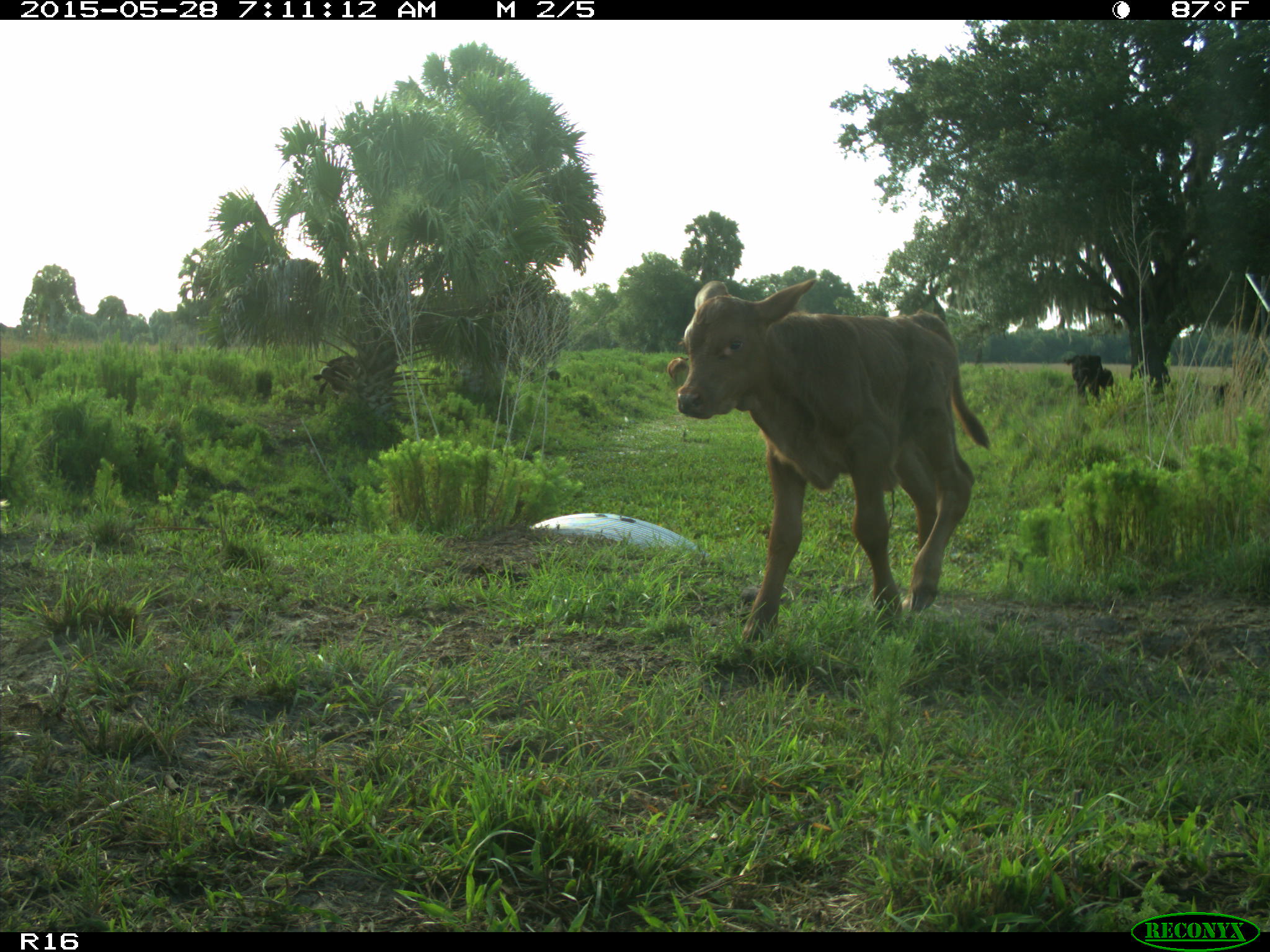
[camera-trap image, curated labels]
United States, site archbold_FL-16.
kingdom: Animalia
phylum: Chordata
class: Mammalia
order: Artiodactyla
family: Bovidae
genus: Bos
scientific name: Bos taurus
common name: domestic cow